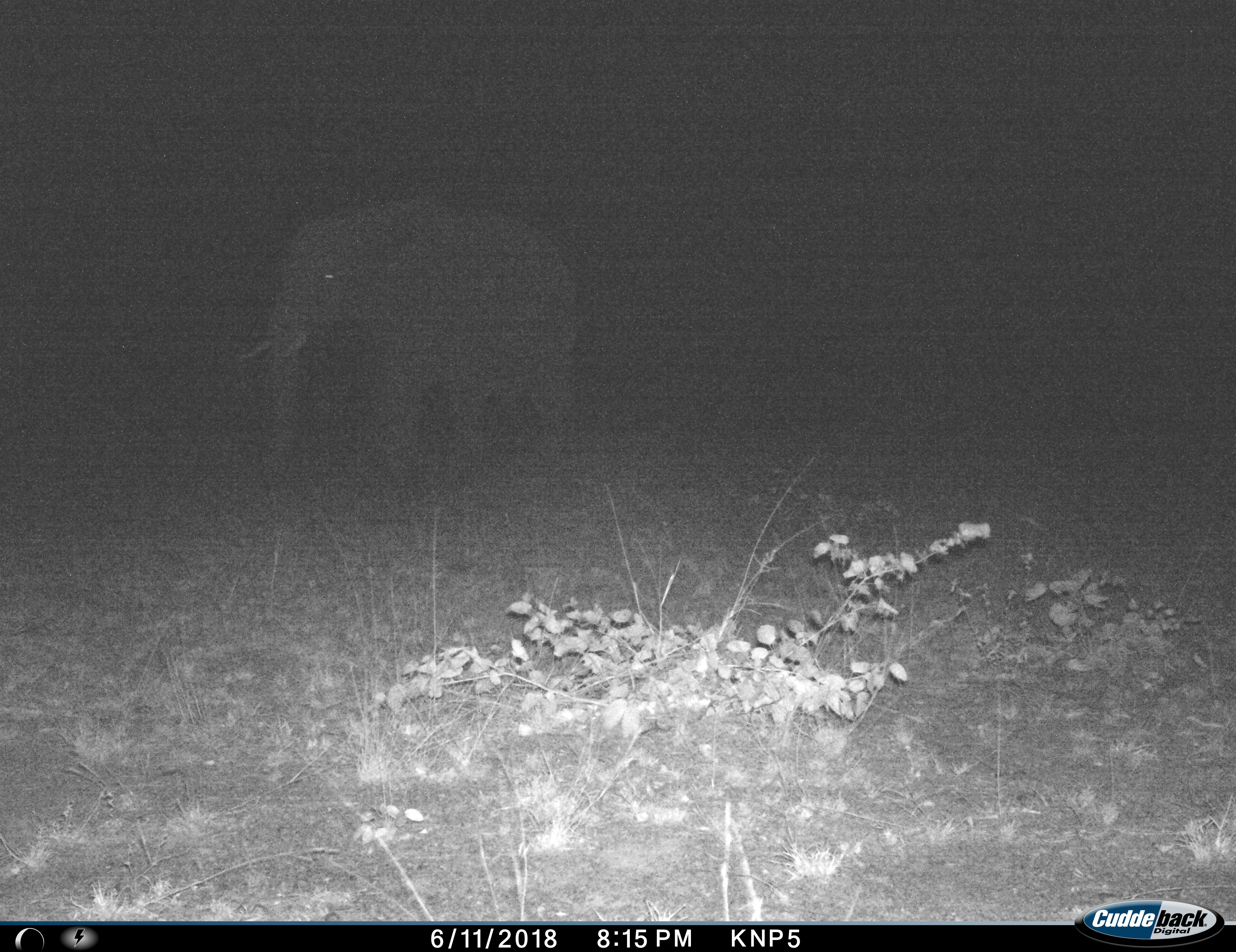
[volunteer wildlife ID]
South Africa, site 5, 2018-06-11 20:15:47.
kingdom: Animalia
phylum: Chordata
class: Mammalia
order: Proboscidea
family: Elephantidae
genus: Loxodonta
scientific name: Loxodonta africana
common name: african bush elephant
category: elephant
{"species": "elephant (african bush elephant) (Loxodonta africana)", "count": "1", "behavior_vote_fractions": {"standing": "30%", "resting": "0%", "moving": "70%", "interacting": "0%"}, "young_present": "0%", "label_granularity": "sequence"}